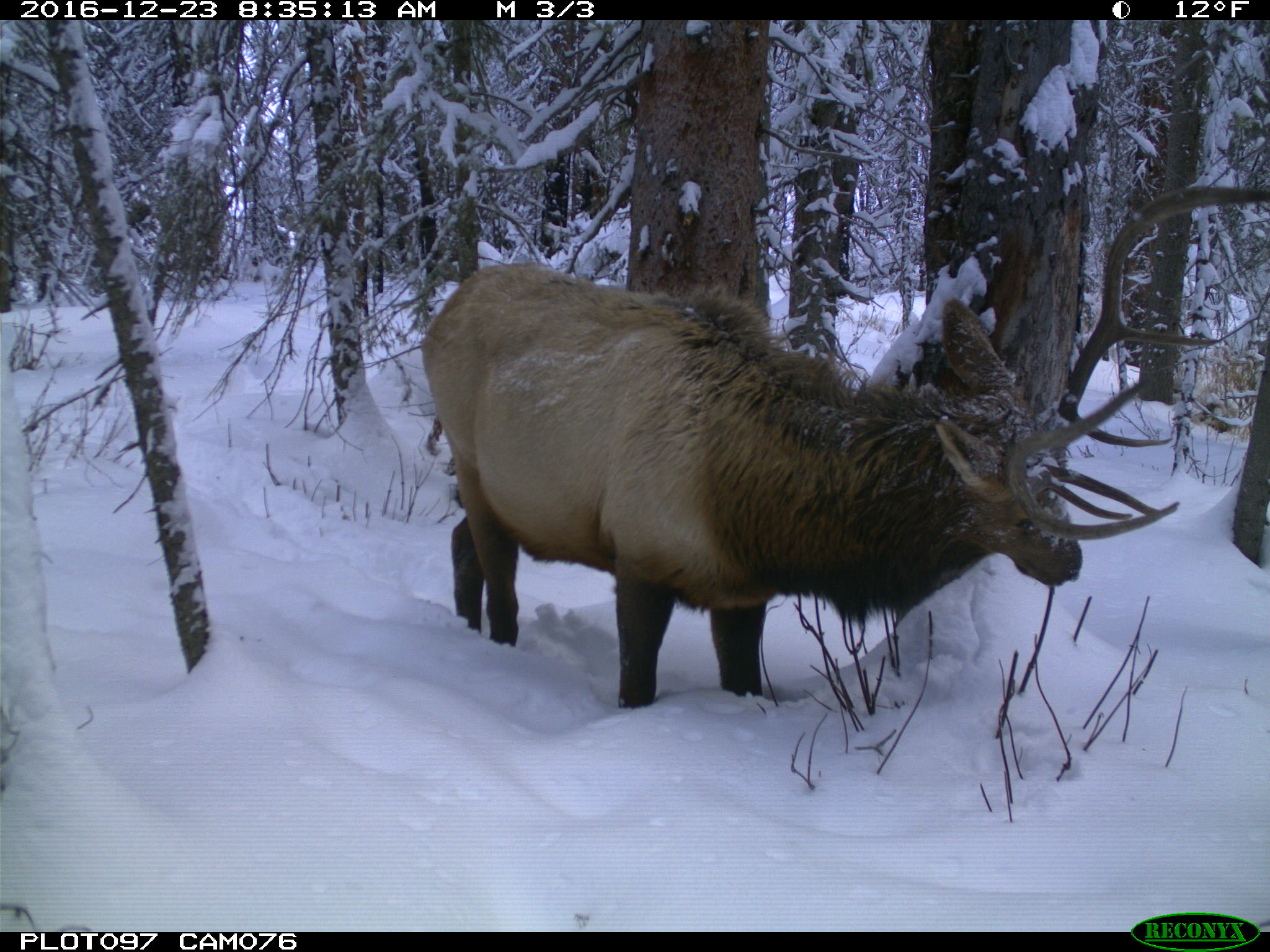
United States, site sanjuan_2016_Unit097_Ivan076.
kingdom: Animalia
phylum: Chordata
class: Mammalia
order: Artiodactyla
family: Cervidae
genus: Cervus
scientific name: Cervus elaphus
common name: red deer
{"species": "Cervus elaphus (red deer)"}